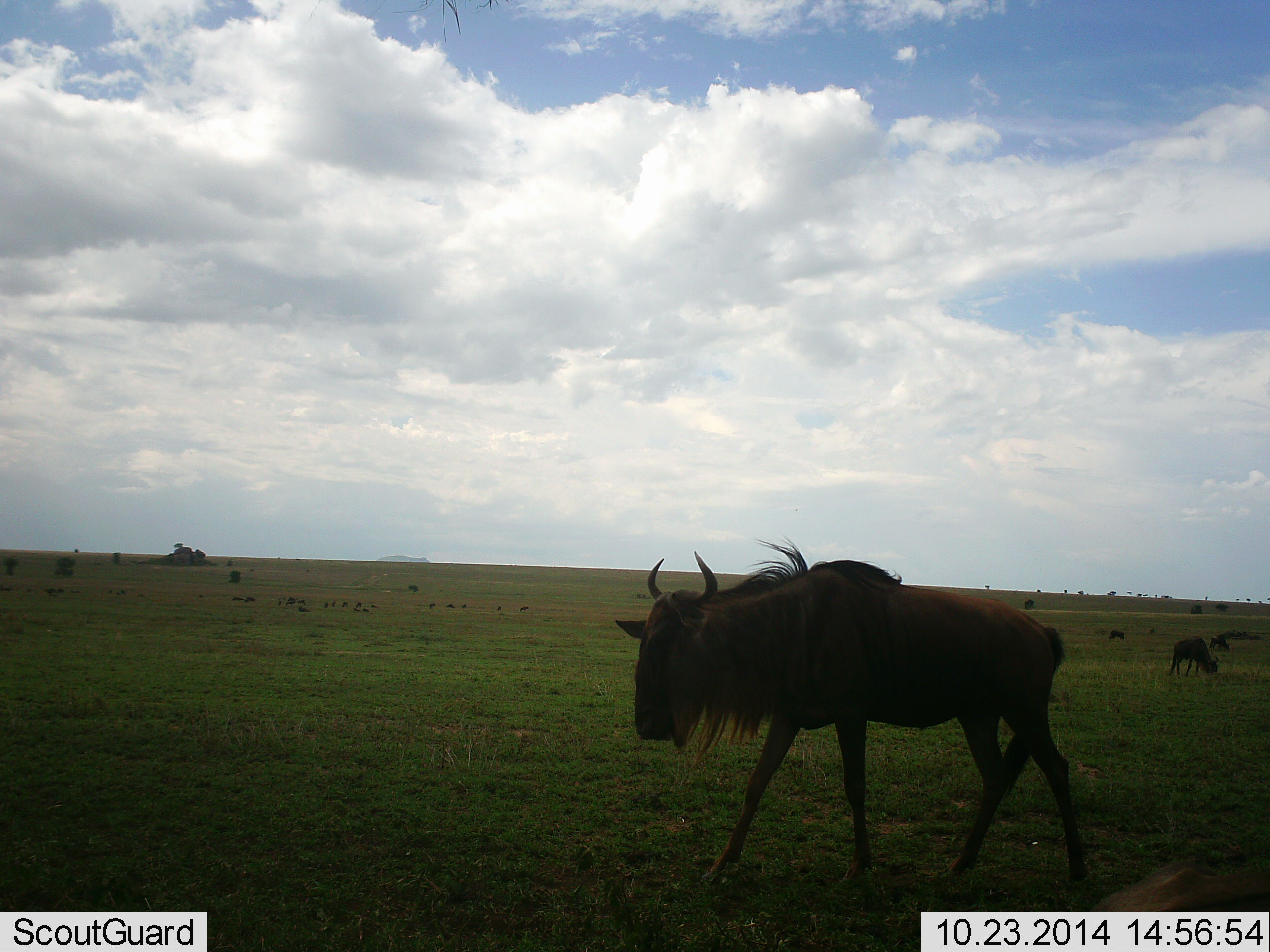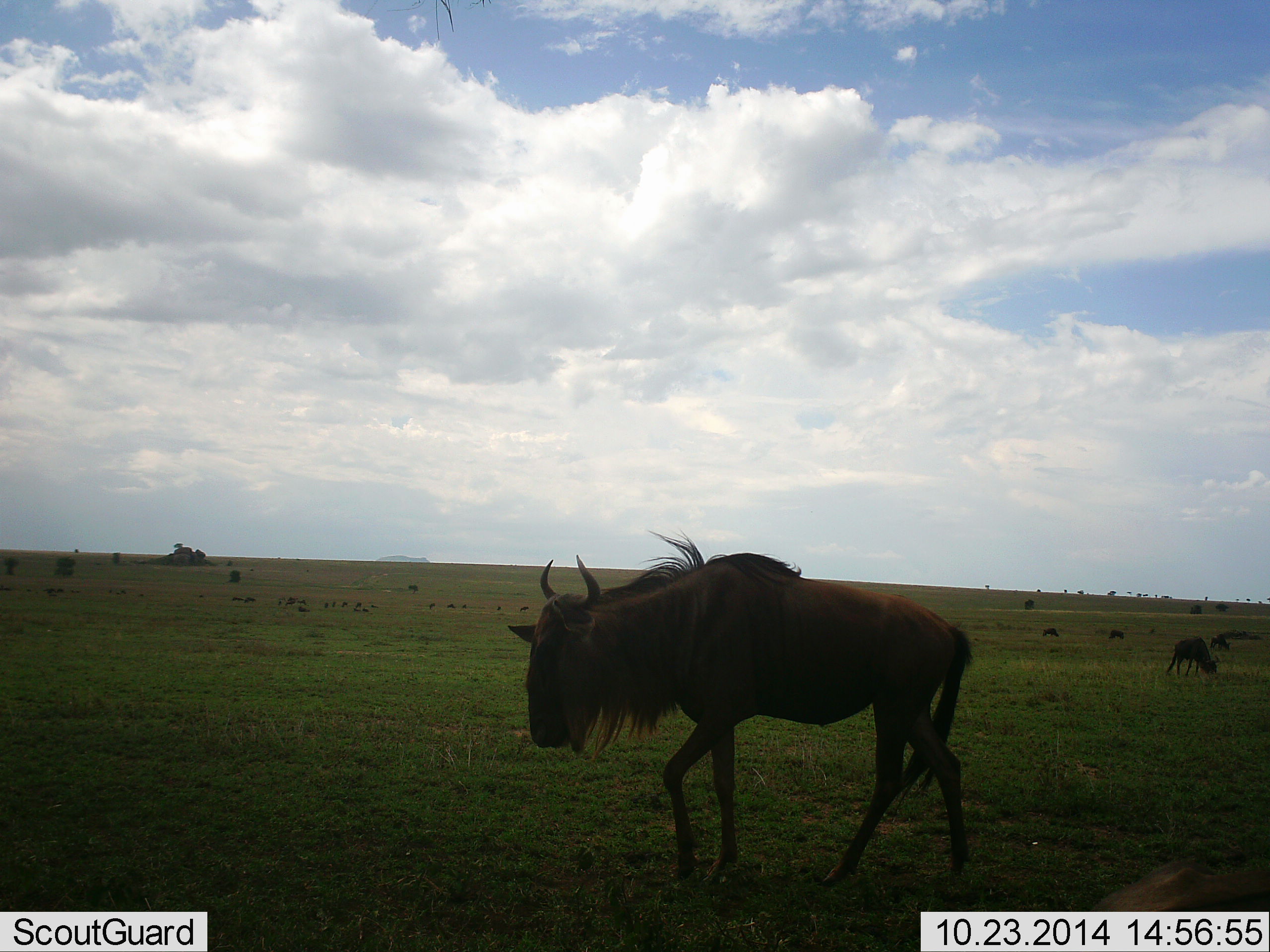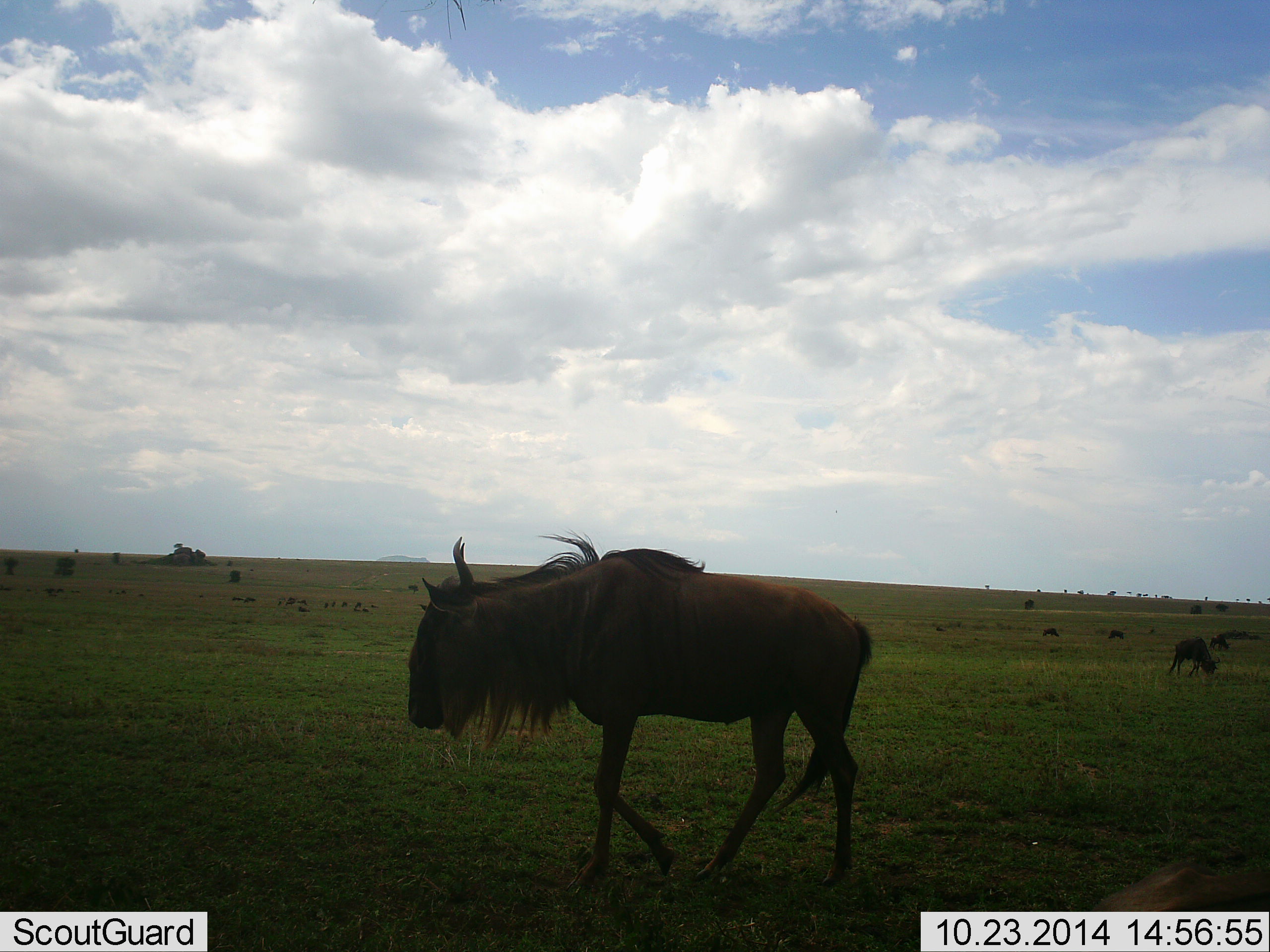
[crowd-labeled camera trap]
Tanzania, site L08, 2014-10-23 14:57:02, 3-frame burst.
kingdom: Animalia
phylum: Chordata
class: Mammalia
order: Artiodactyla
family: Bovidae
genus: Connochaetes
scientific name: Connochaetes taurinus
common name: blue wildebeest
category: wildebeest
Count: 5.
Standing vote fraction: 40%.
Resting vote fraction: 0%.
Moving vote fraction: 90%.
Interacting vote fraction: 0%.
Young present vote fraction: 0%.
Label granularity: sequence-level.